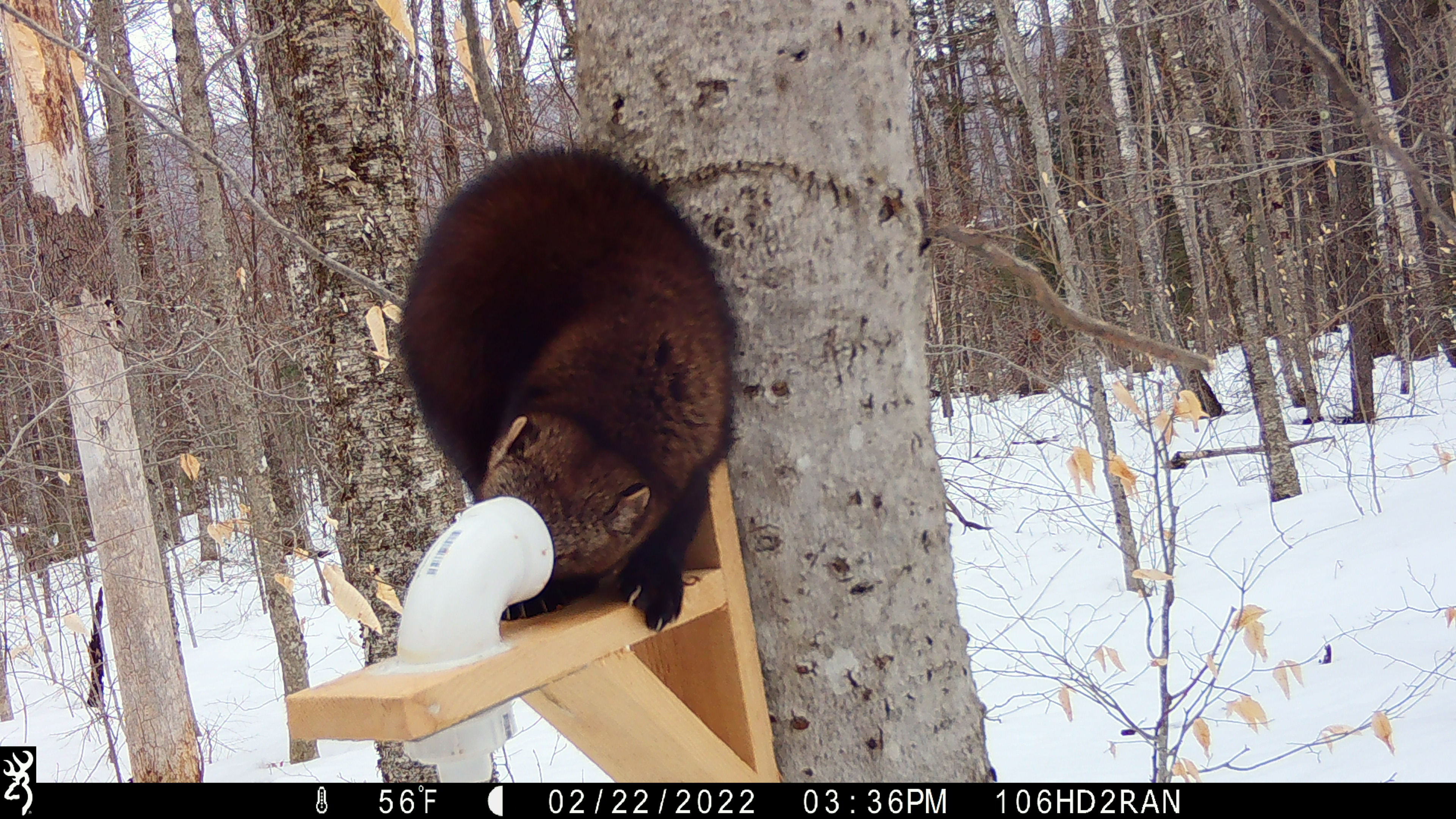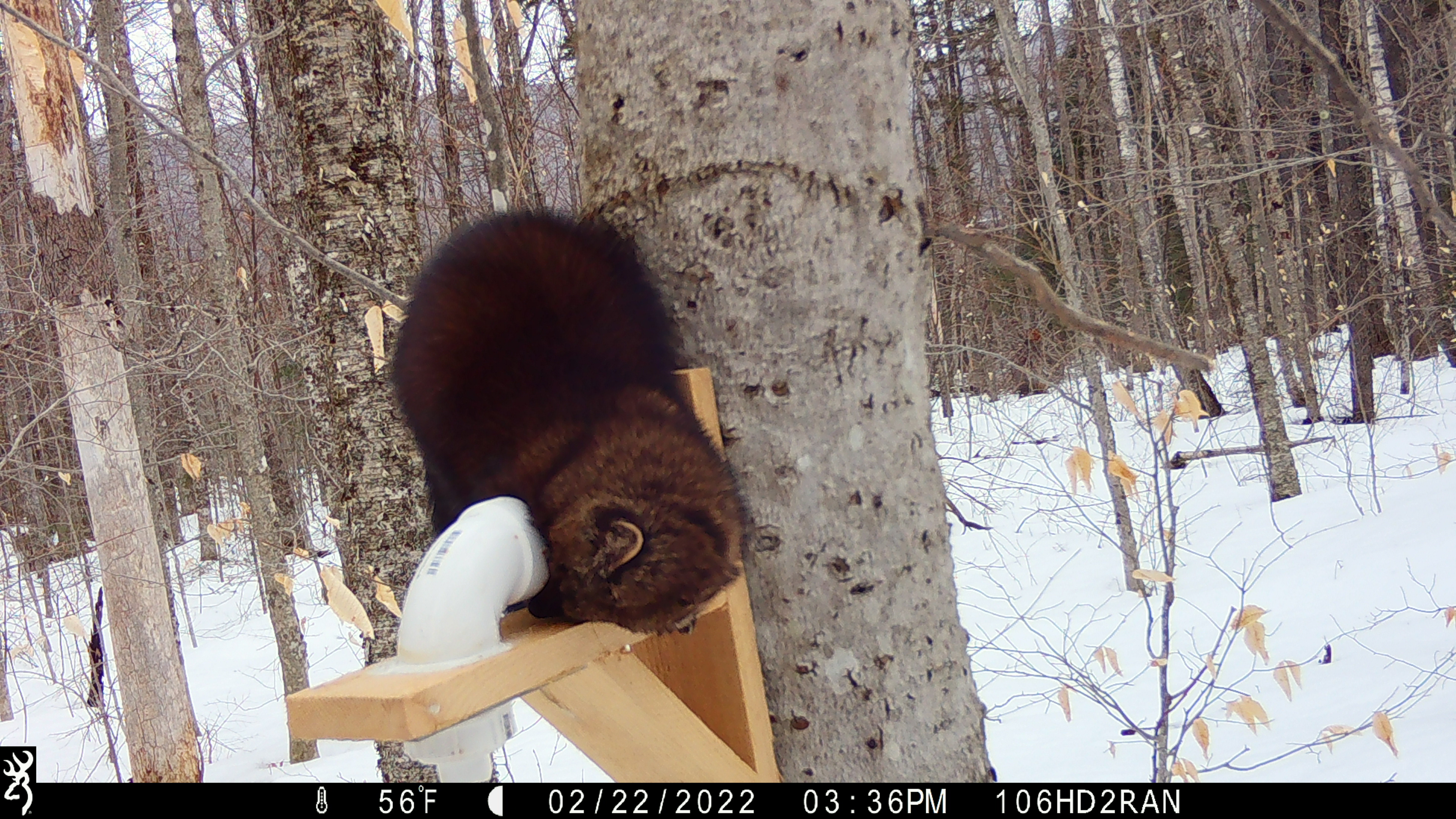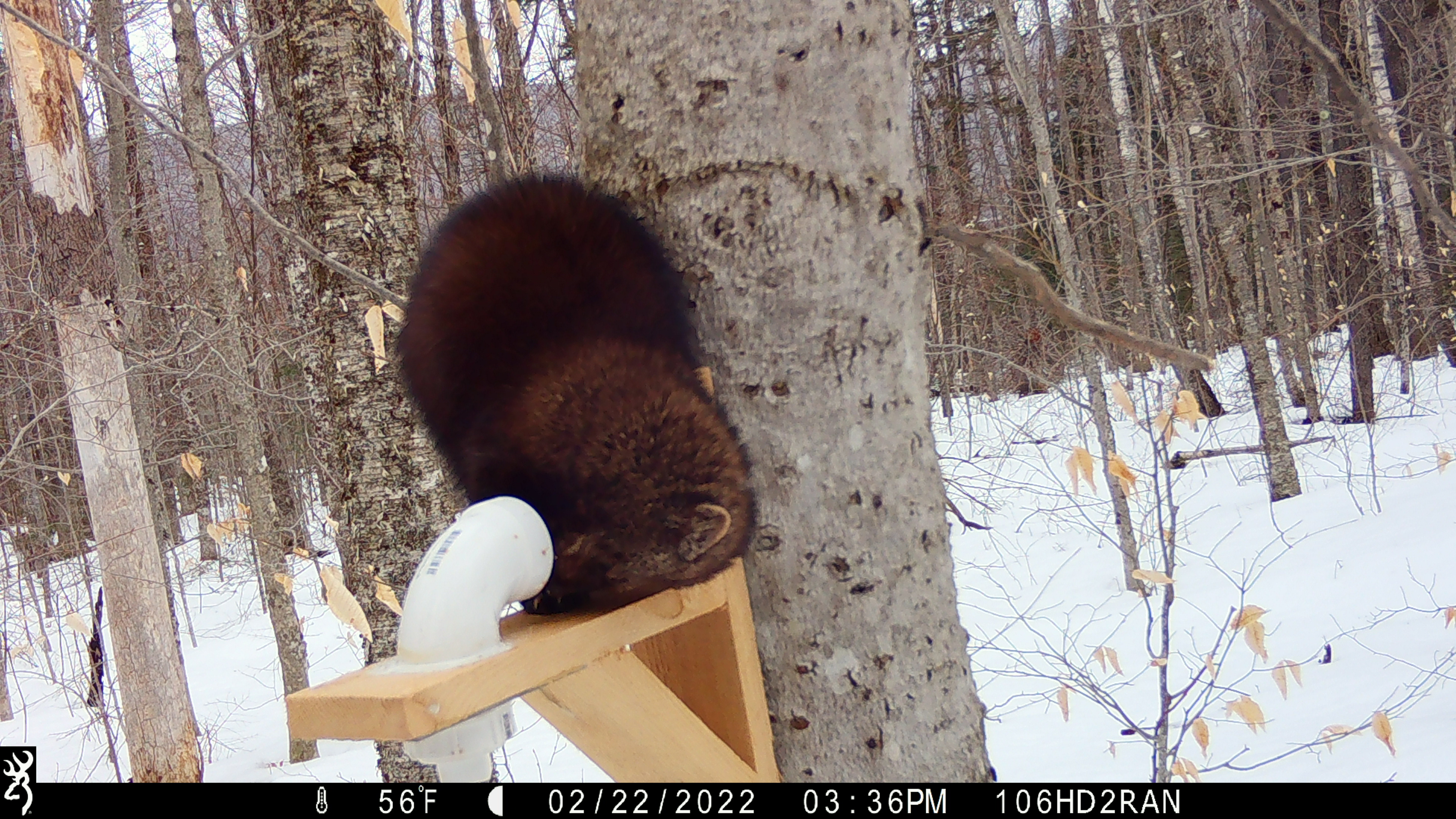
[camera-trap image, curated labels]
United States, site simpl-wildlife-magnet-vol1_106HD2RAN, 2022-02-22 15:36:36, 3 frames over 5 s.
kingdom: Animalia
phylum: Chordata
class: Mammalia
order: Carnivora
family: Mustelidae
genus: Pekania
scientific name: Pekania pennanti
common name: fisher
Fisher (Pekania pennanti).